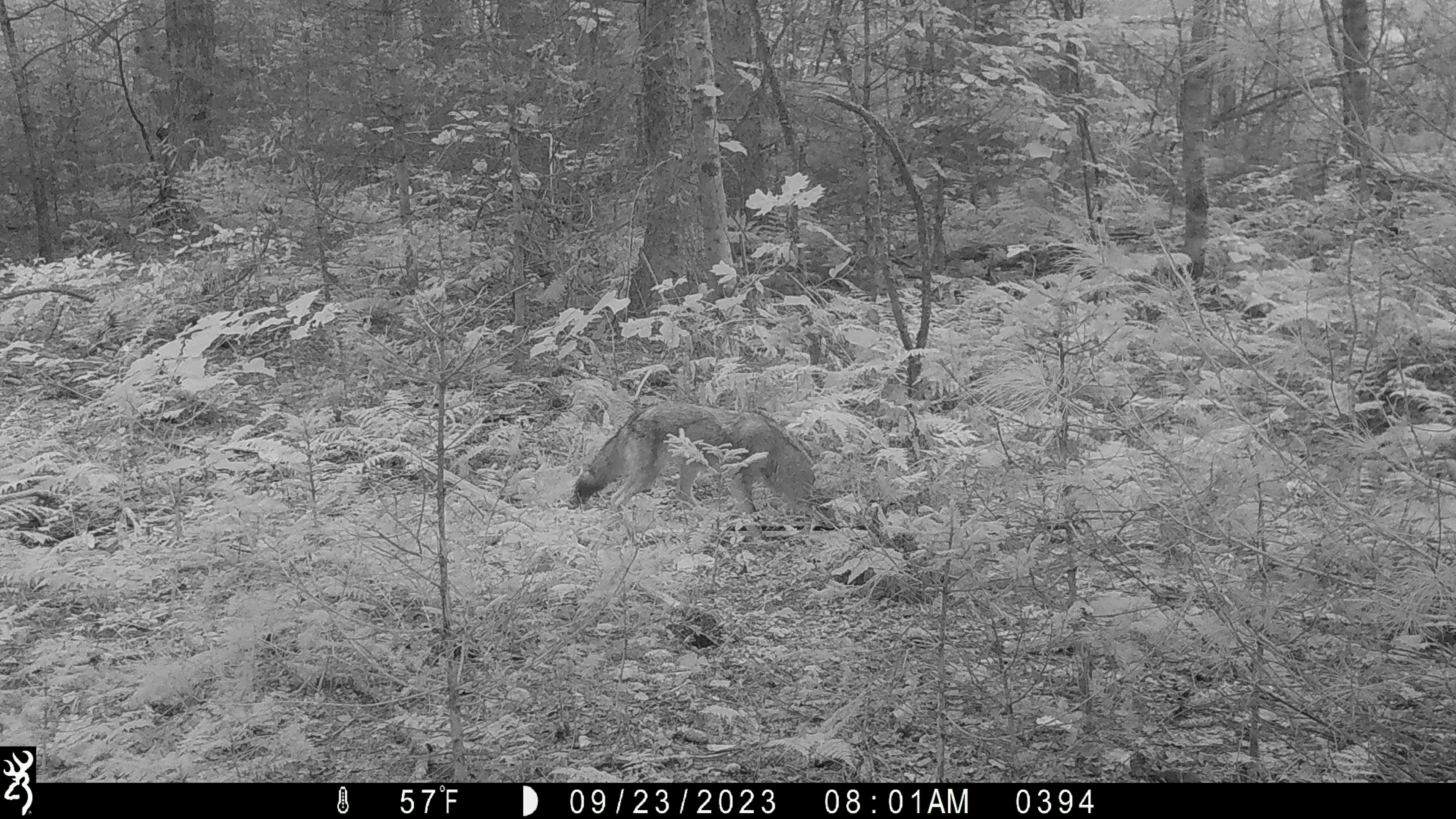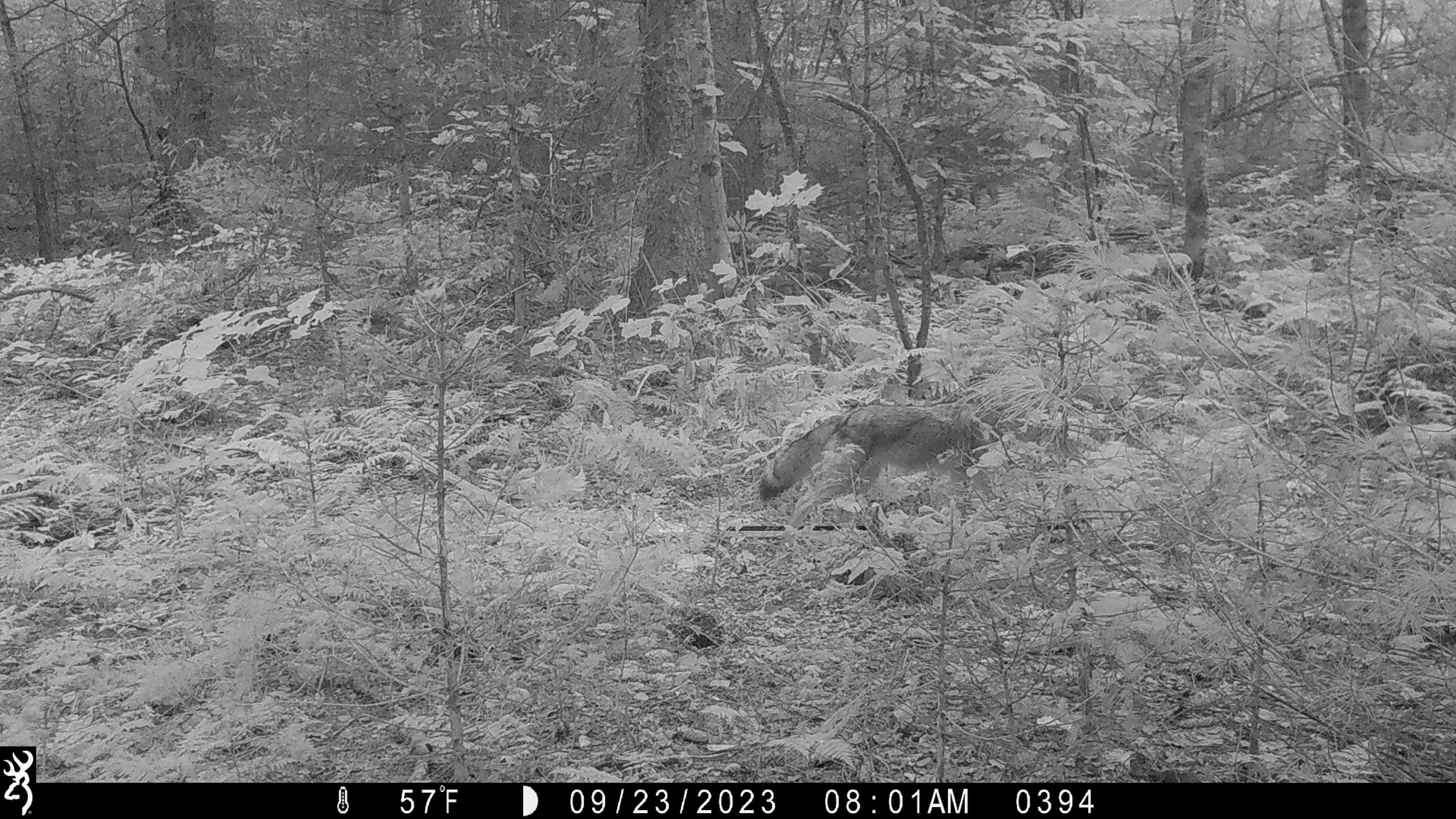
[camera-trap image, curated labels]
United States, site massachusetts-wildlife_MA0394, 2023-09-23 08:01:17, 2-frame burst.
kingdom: Animalia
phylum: Chordata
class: Mammalia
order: Carnivora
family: Canidae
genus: Canis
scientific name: Canis latrans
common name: coyote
Coyote (Canis latrans).